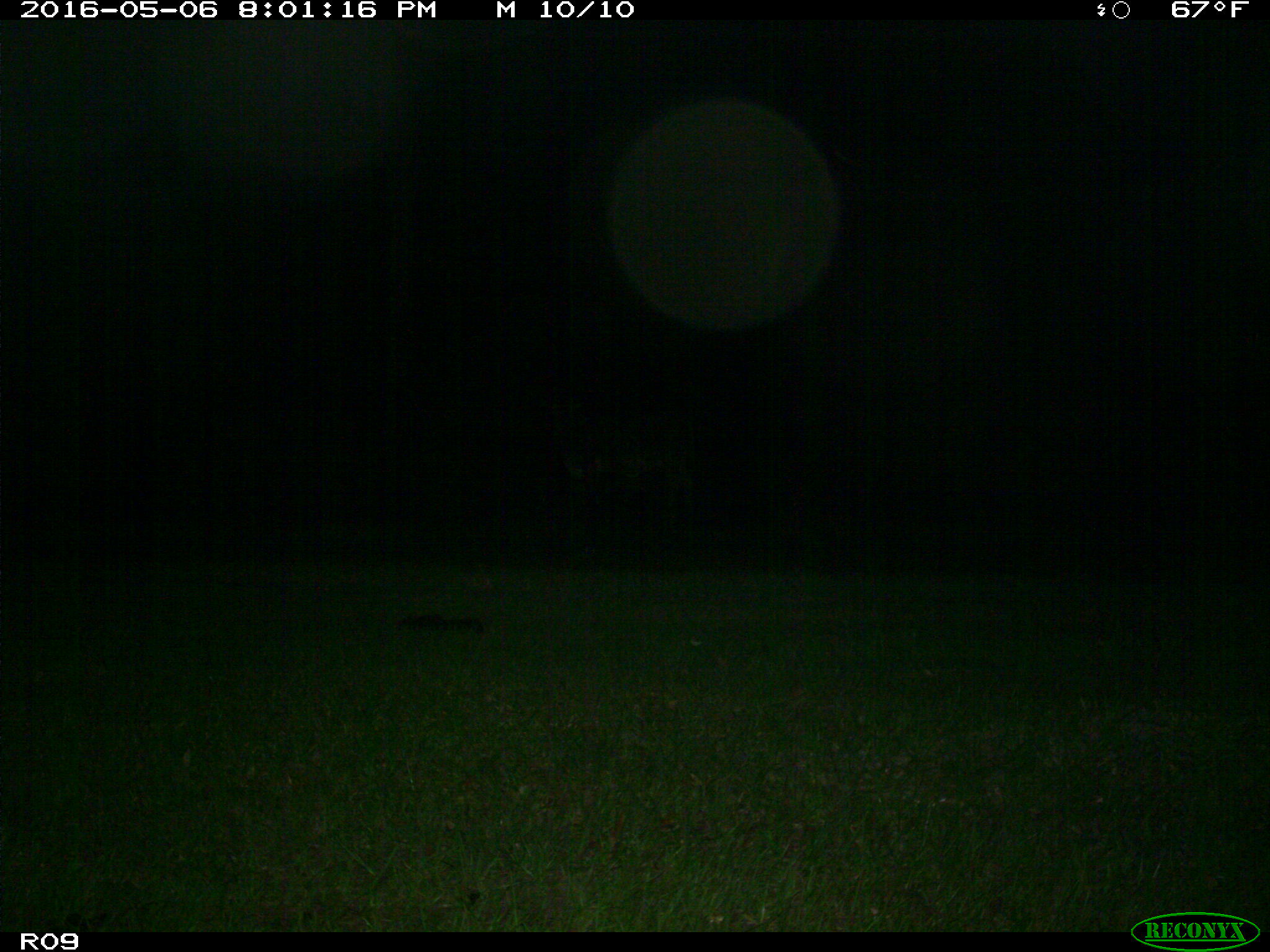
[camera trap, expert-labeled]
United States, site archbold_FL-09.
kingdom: Animalia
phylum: Chordata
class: Mammalia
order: Artiodactyla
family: Bovidae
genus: Bos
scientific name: Bos taurus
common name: domestic cow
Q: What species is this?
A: Bos taurus (domestic cow).